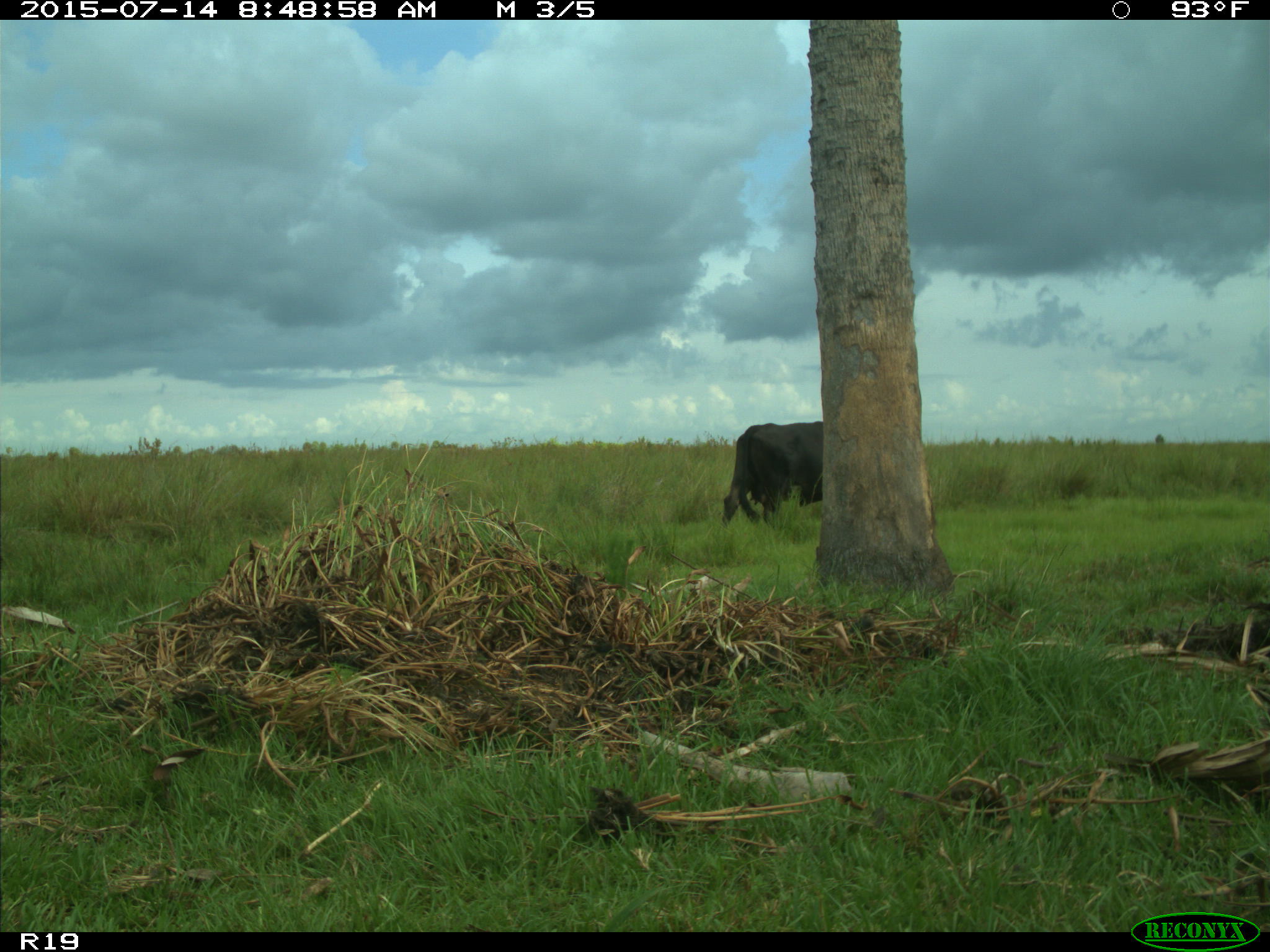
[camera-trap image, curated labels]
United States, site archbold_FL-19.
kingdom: Animalia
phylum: Chordata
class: Mammalia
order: Artiodactyla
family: Bovidae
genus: Bos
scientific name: Bos taurus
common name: domestic cow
Bos taurus (domestic cow).